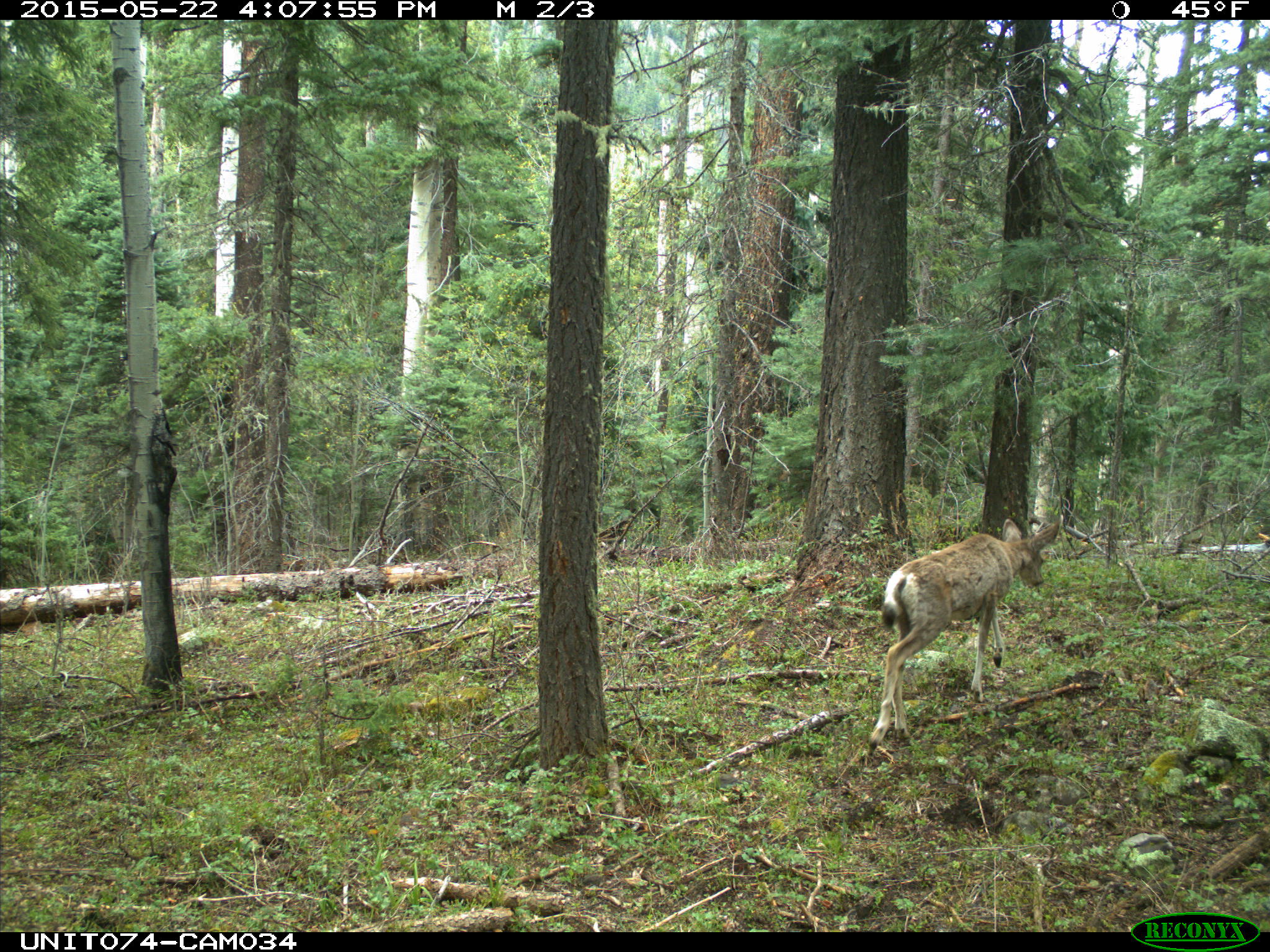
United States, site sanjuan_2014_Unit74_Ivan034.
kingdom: Animalia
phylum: Chordata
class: Mammalia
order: Artiodactyla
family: Cervidae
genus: Odocoileus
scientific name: Odocoileus hemionus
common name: mule deer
Odocoileus hemionus (mule deer).